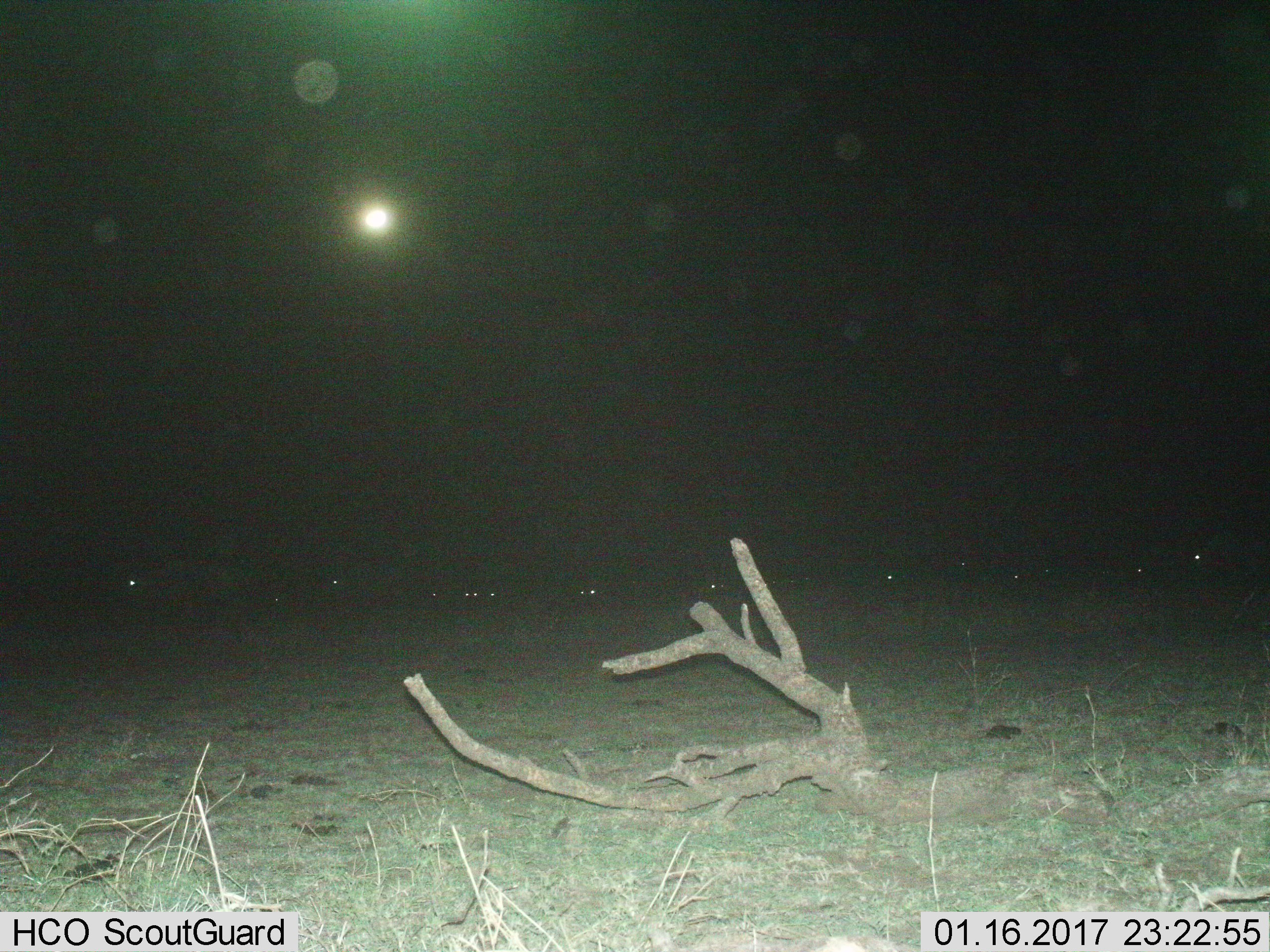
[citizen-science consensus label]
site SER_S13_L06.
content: unidentified animal